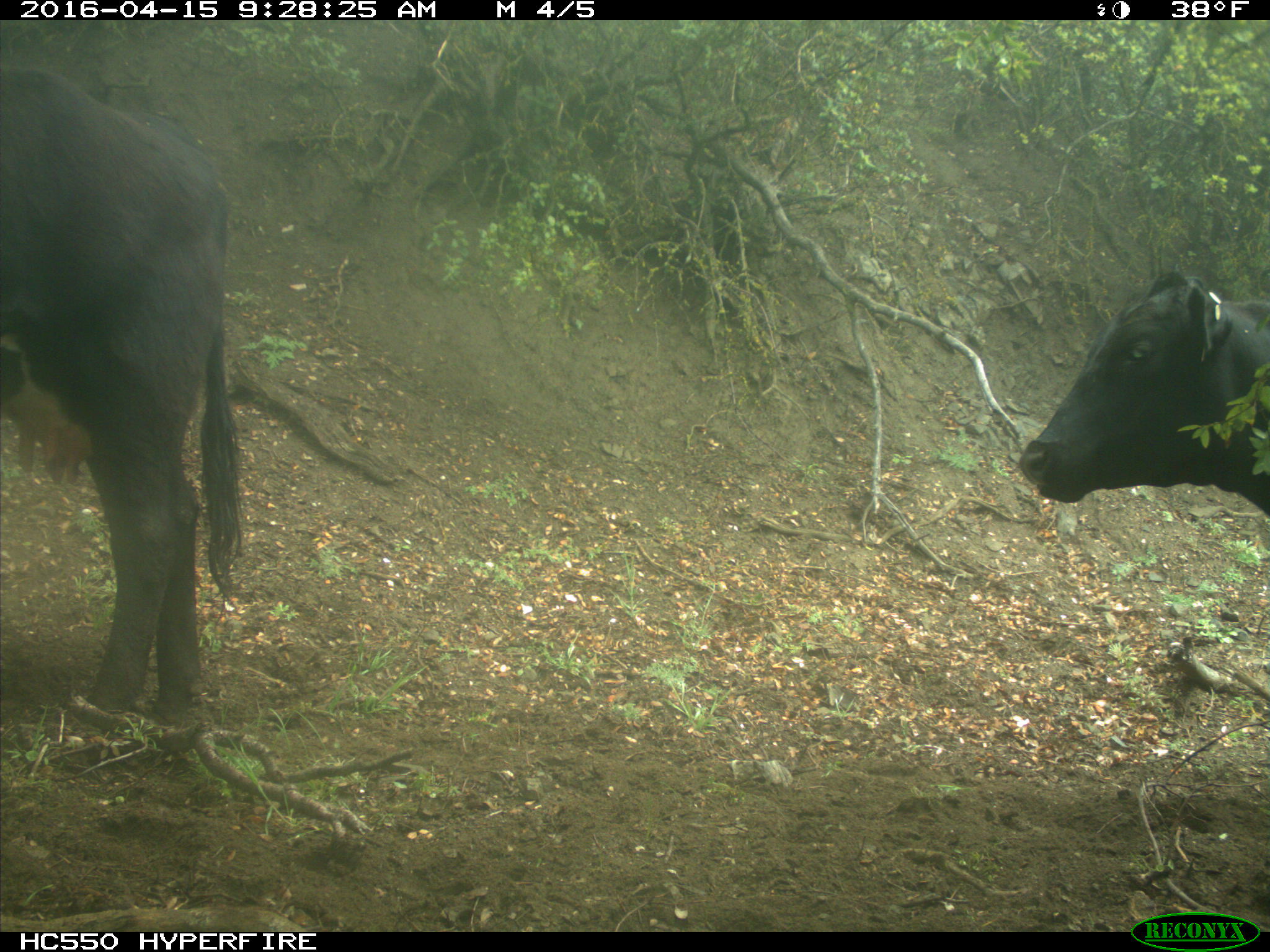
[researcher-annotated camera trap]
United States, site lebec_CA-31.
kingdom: Animalia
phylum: Chordata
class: Mammalia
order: Artiodactyla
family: Bovidae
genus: Bos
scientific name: Bos taurus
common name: domestic cow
Bos taurus (domestic cow).